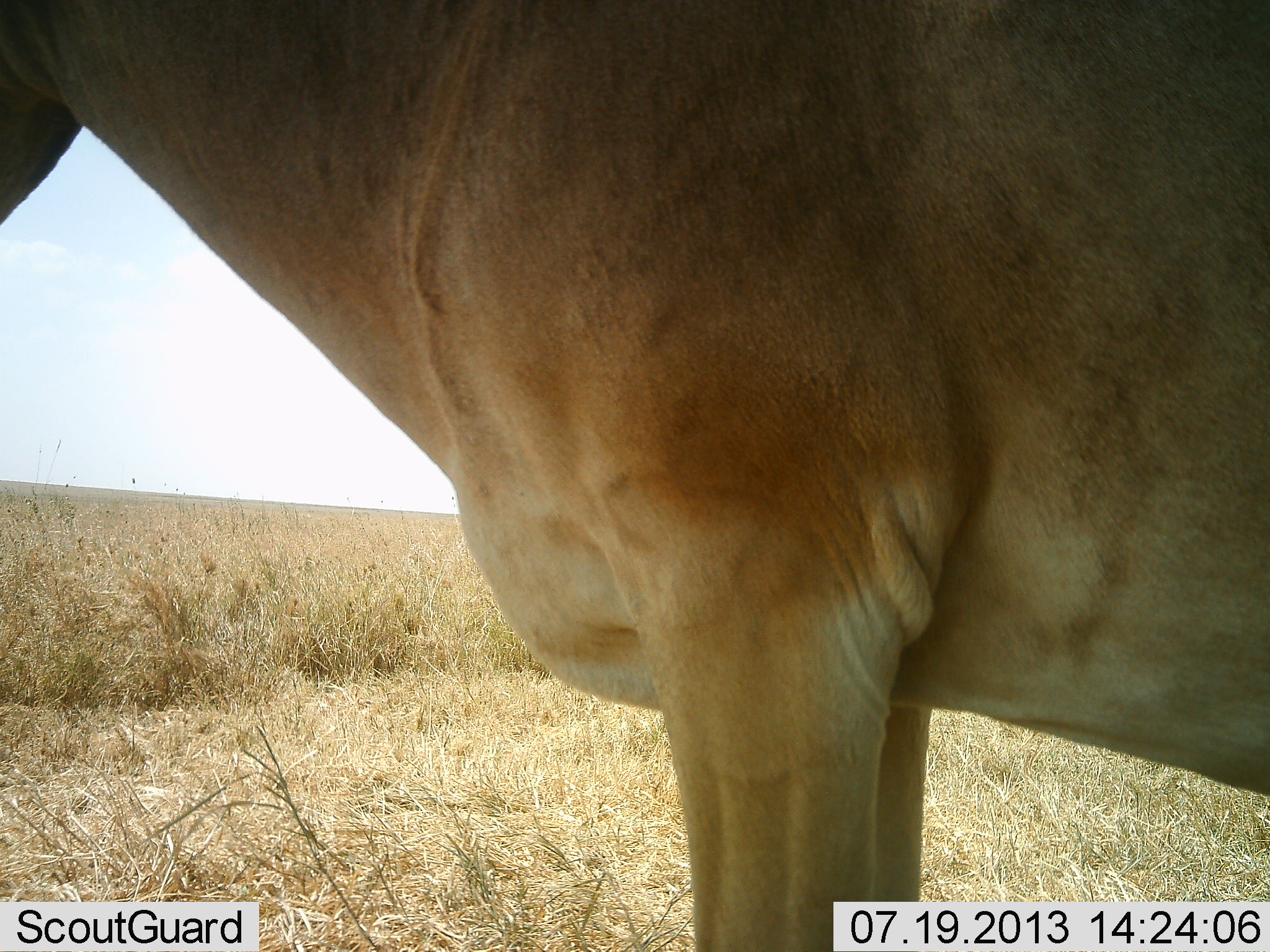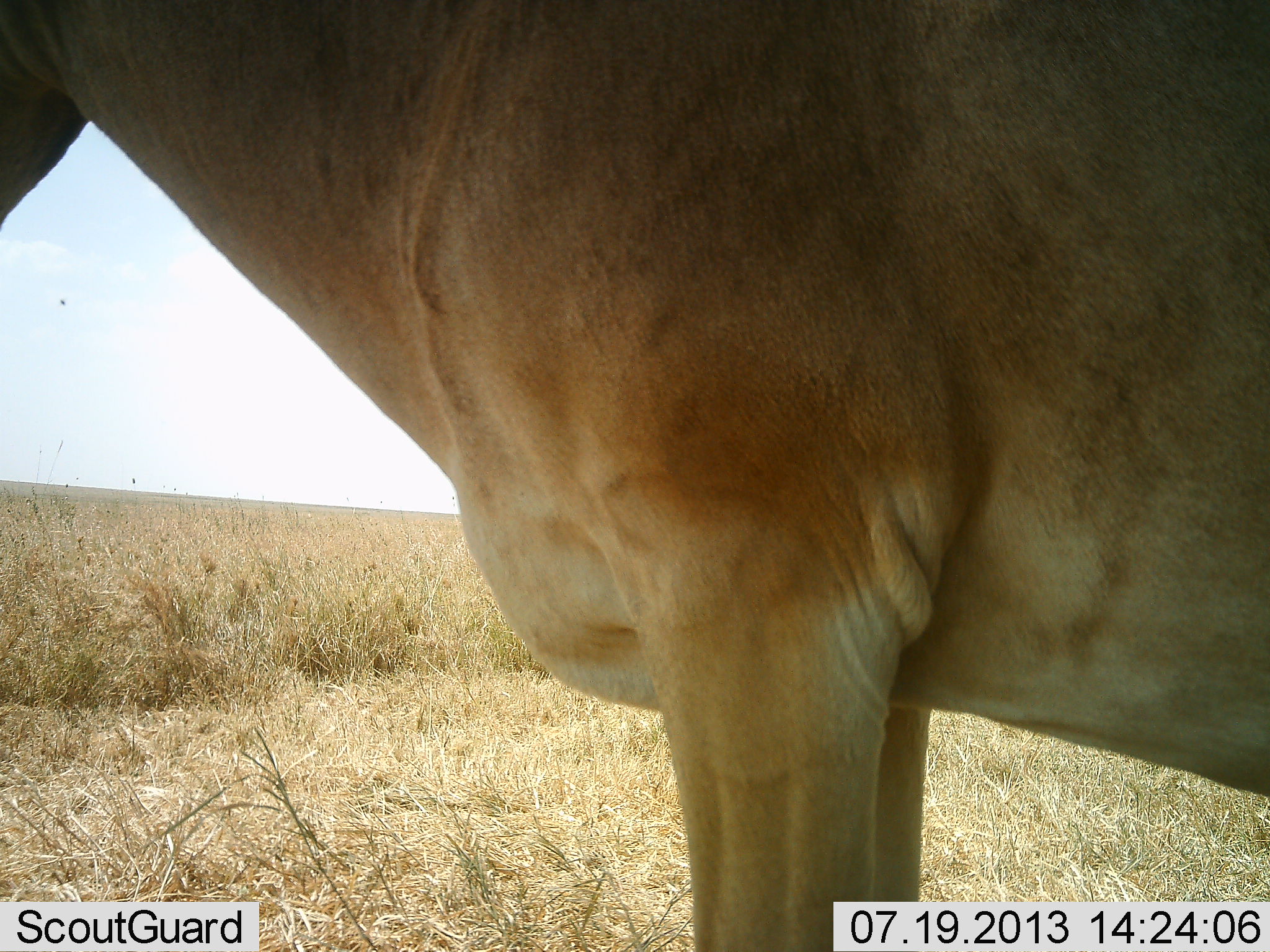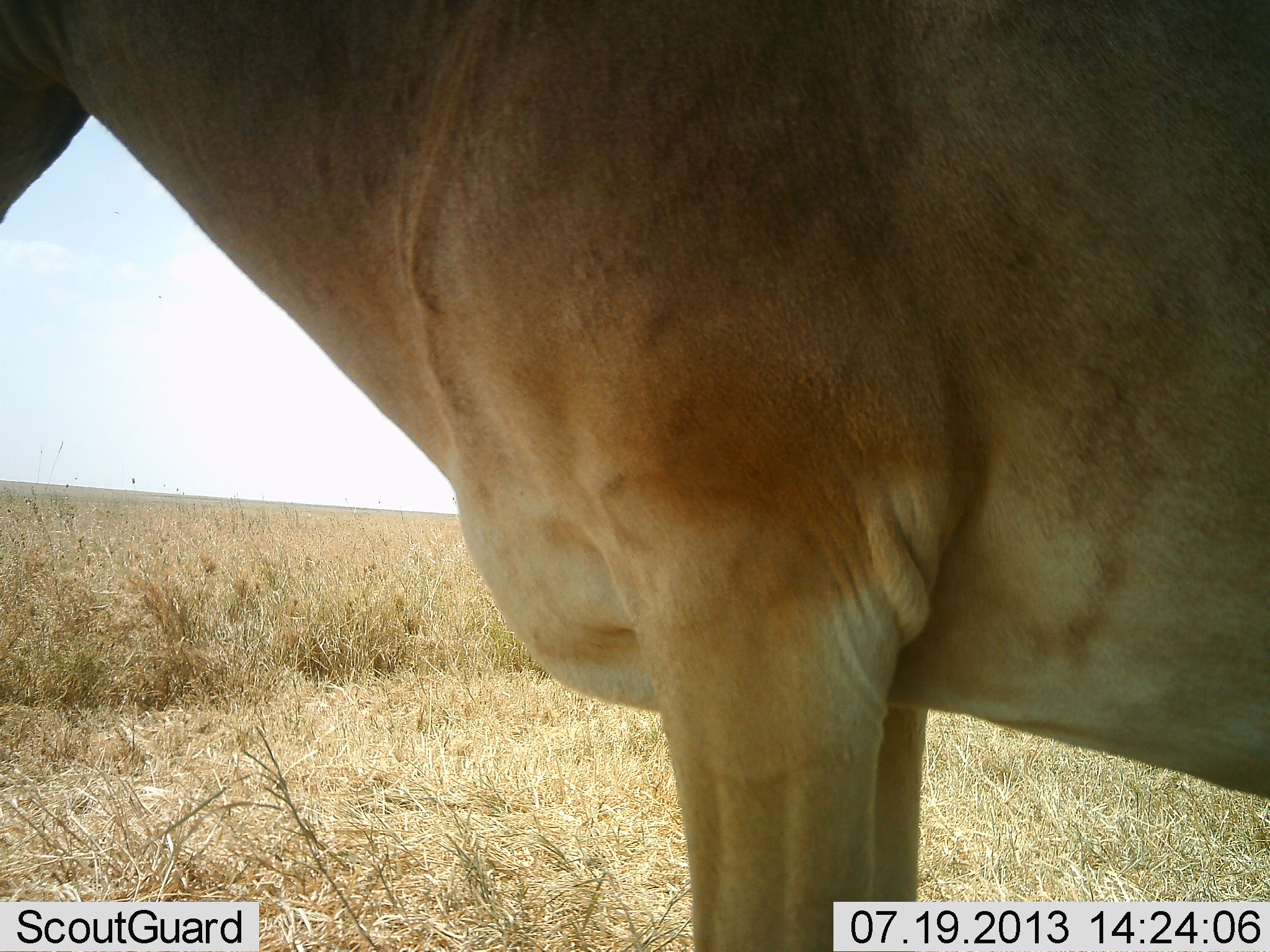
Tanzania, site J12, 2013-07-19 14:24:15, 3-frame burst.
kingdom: Animalia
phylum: Chordata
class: Mammalia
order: Artiodactyla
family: Bovidae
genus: Alcelaphus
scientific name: Alcelaphus buselaphus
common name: hartebeest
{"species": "hartebeest (Alcelaphus buselaphus)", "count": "1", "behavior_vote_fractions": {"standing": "100%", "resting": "0%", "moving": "0%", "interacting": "0%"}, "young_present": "0%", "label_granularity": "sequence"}